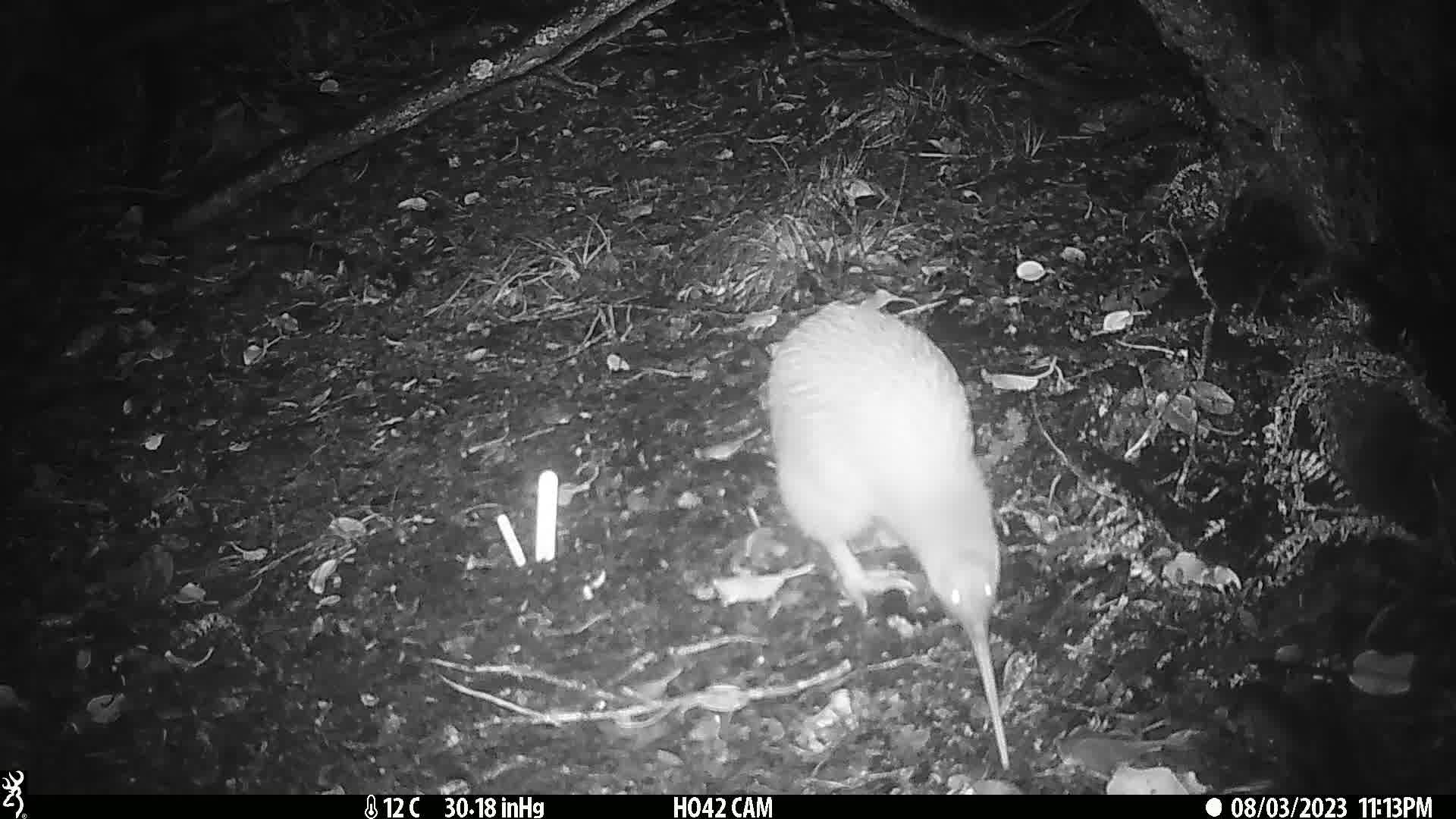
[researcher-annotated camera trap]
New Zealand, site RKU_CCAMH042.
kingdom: Animalia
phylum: Chordata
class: Aves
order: Apterygiformes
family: Apterygidae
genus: Apteryx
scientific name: Apteryx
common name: kiwi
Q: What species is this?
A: Kiwi (Apteryx).